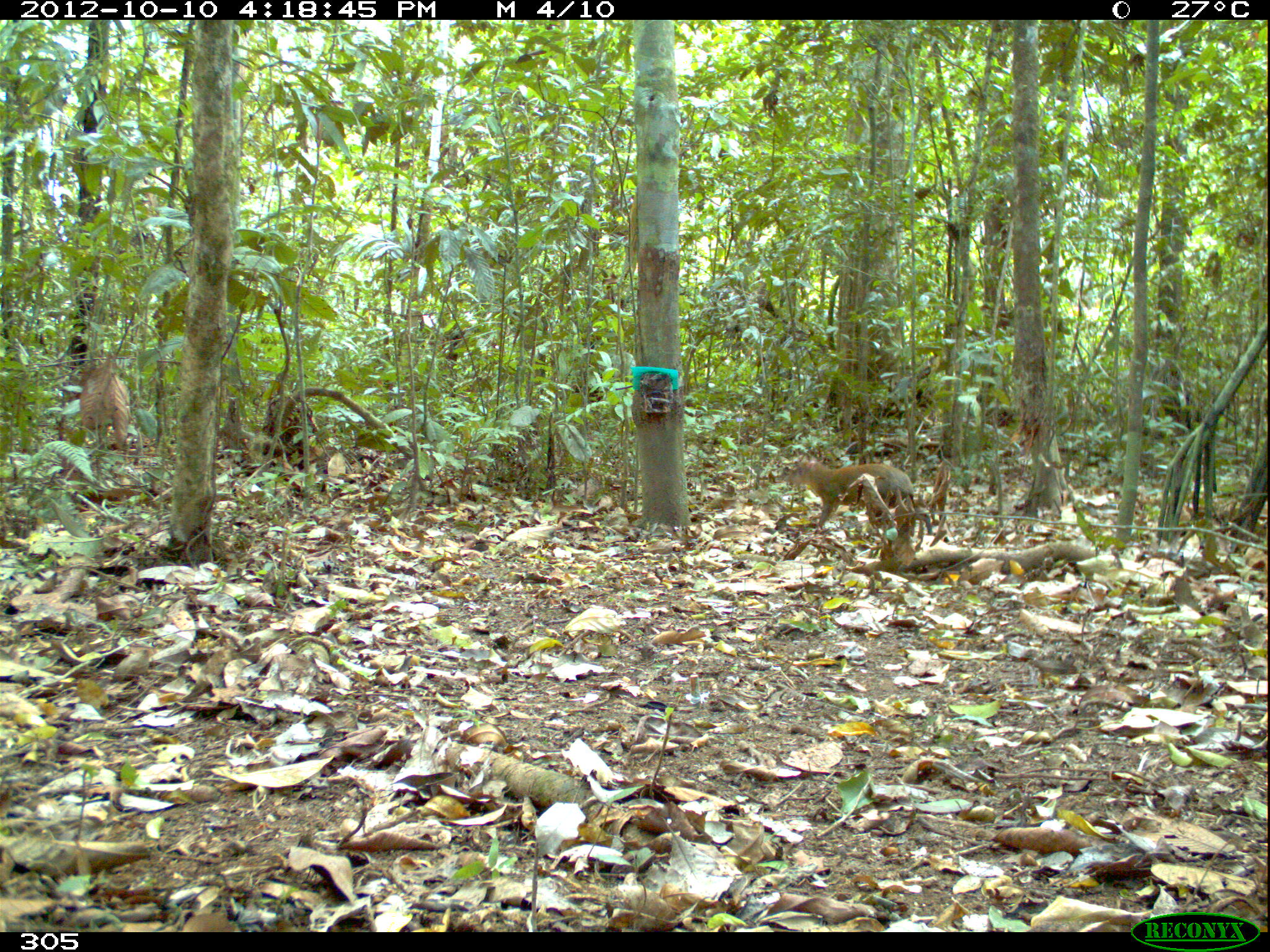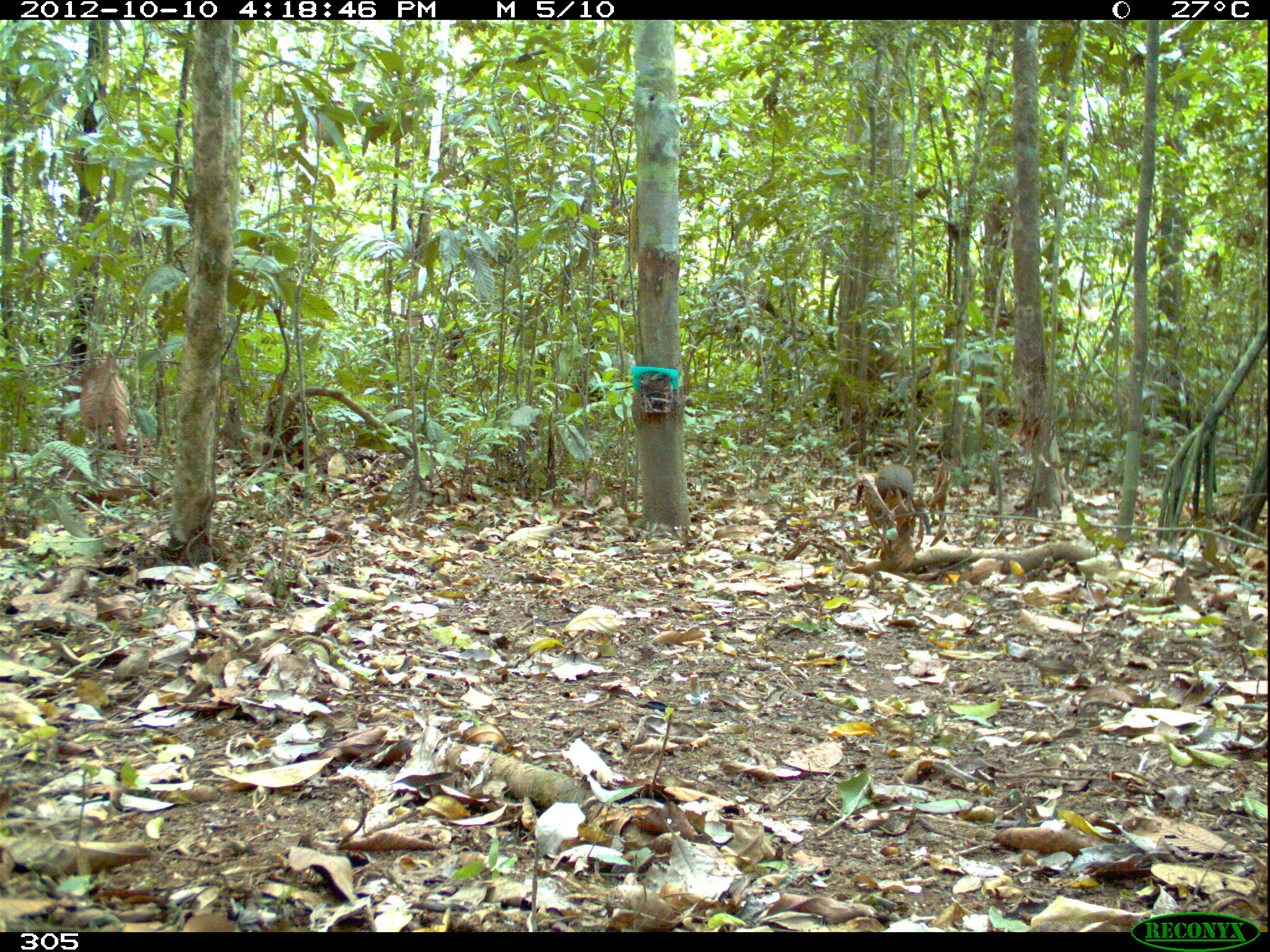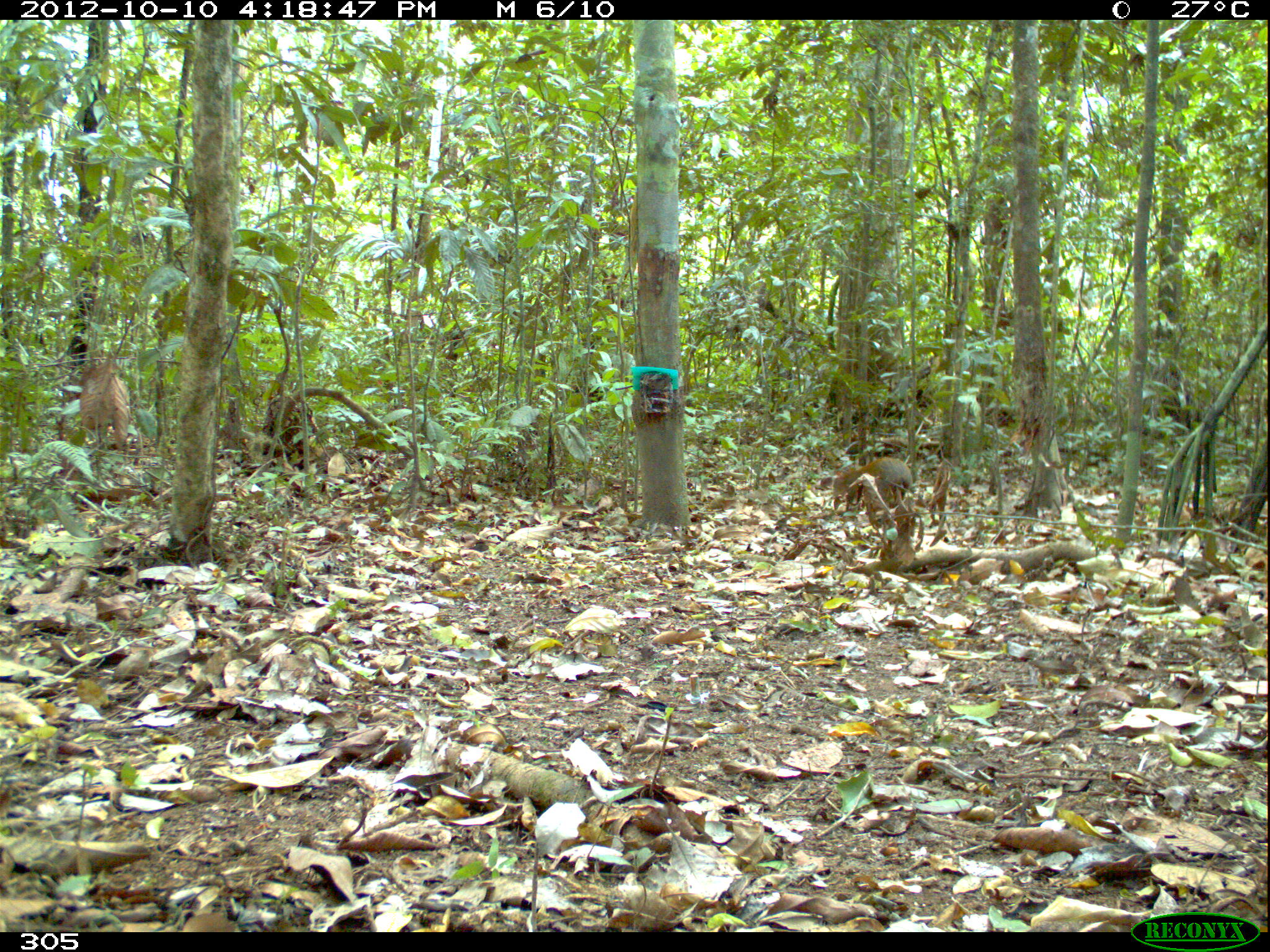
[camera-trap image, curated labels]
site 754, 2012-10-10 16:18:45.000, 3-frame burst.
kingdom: Animalia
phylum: Chordata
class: Mammalia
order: Rodentia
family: Dasyproctidae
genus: Dasyprocta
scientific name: Dasyprocta punctata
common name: central american agouti